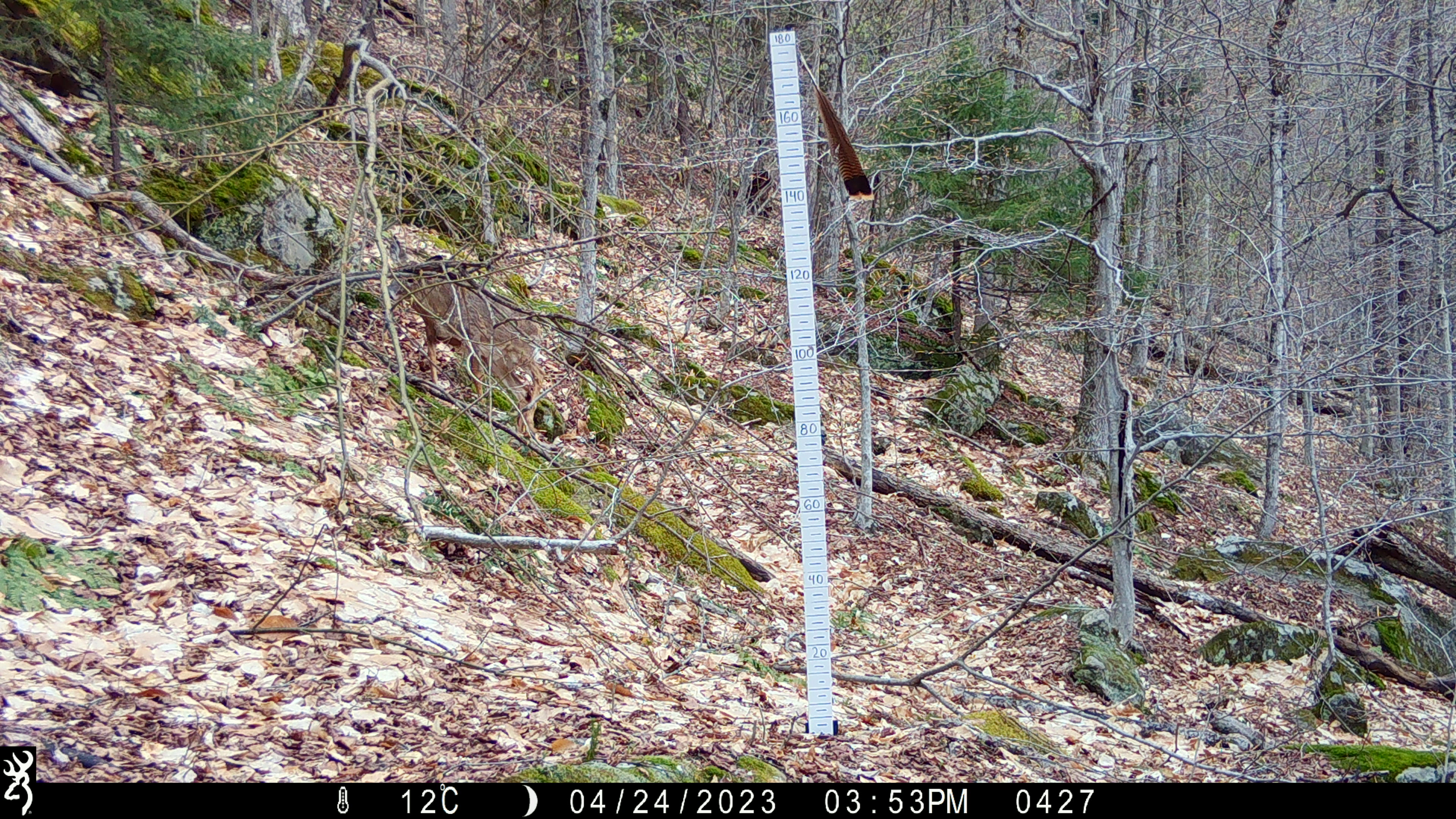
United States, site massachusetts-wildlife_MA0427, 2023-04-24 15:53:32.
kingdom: Animalia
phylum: Chordata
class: Mammalia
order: Artiodactyla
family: Cervidae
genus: Odocoileus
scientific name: Odocoileus virginianus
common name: white-tailed deer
White-tailed deer (Odocoileus virginianus).